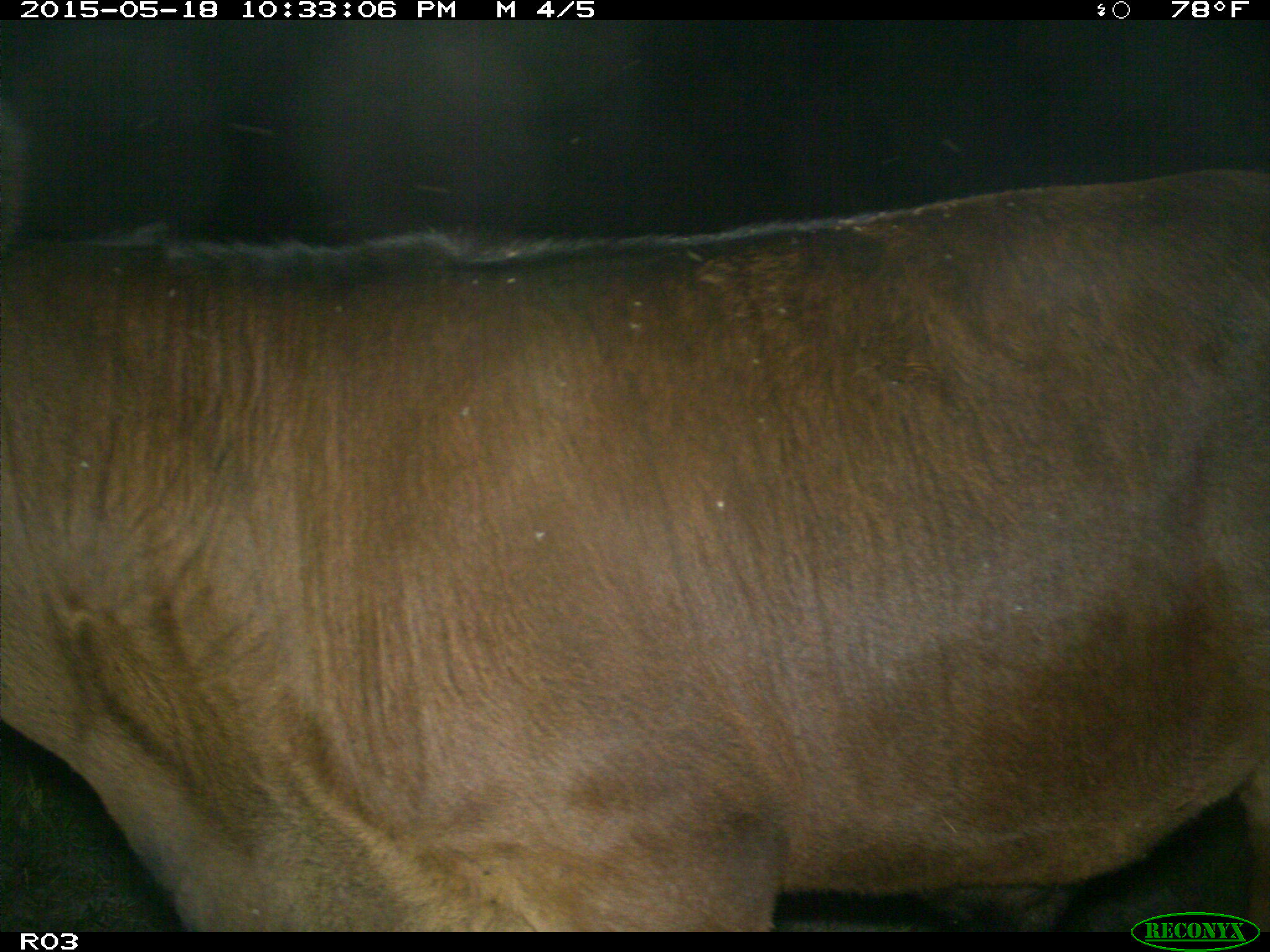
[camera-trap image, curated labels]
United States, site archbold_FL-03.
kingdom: Animalia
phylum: Chordata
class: Mammalia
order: Artiodactyla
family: Bovidae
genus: Bos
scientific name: Bos taurus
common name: domestic cow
Bos taurus (domestic cow).